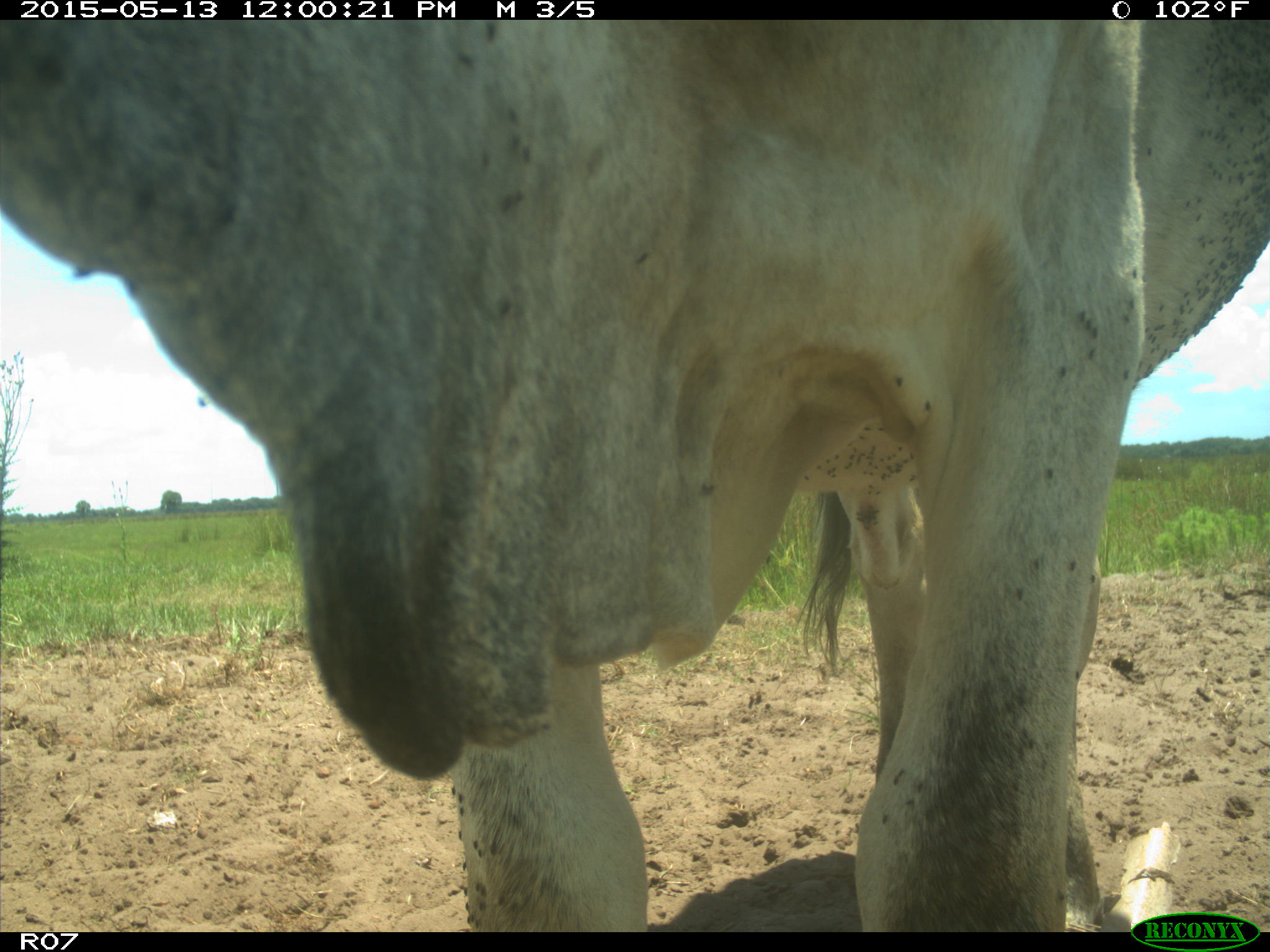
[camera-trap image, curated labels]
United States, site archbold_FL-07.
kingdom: Animalia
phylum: Chordata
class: Mammalia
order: Artiodactyla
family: Bovidae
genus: Bos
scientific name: Bos taurus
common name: domestic cow